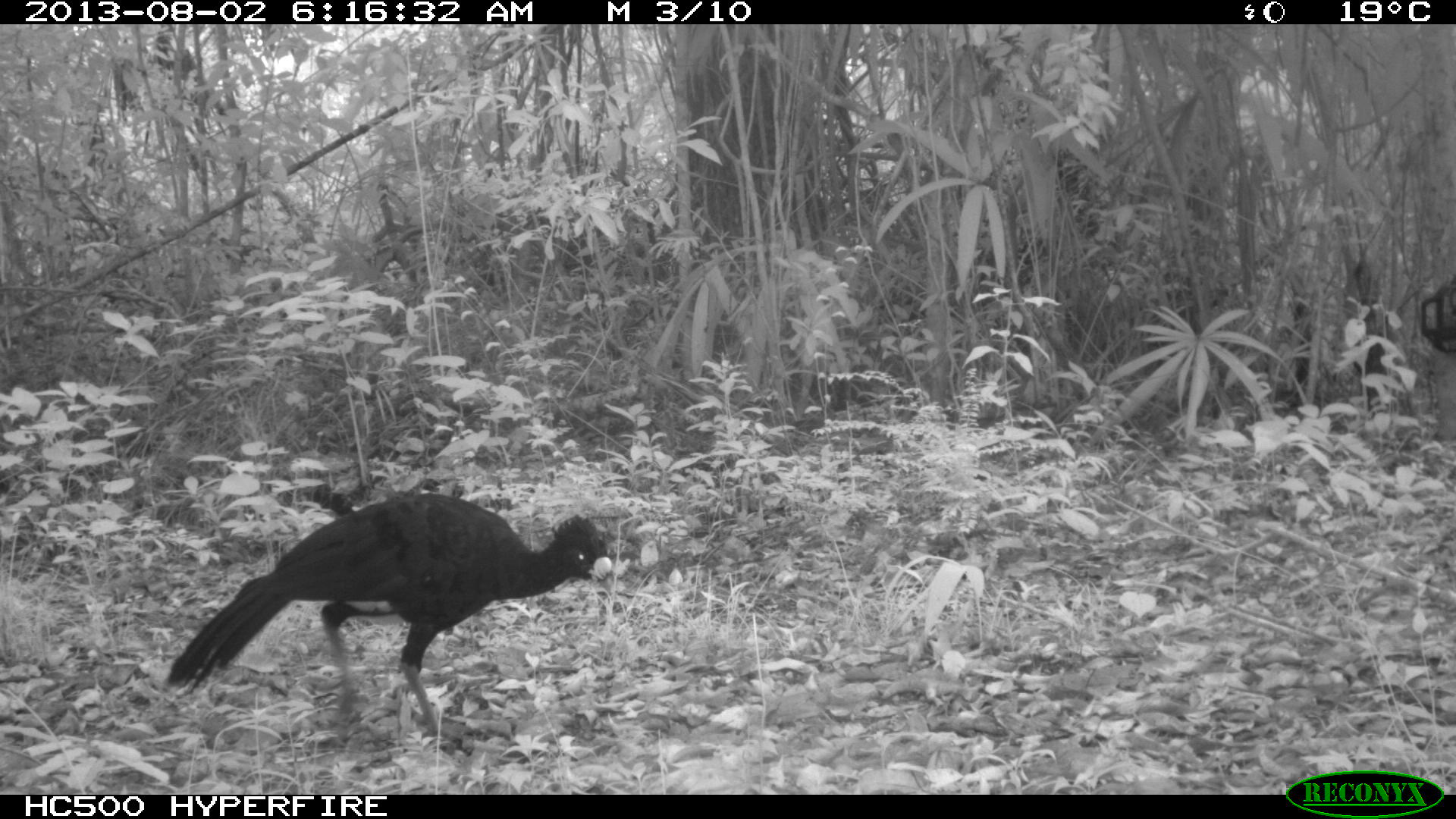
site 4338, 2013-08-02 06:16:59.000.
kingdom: Animalia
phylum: Chordata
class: Aves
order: Galliformes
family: Cracidae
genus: Crax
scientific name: Crax rubra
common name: great curassow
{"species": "Crax rubra (great curassow)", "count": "1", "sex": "male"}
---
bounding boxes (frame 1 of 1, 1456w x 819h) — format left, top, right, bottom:
crax rubra: 165, 492, 613, 734